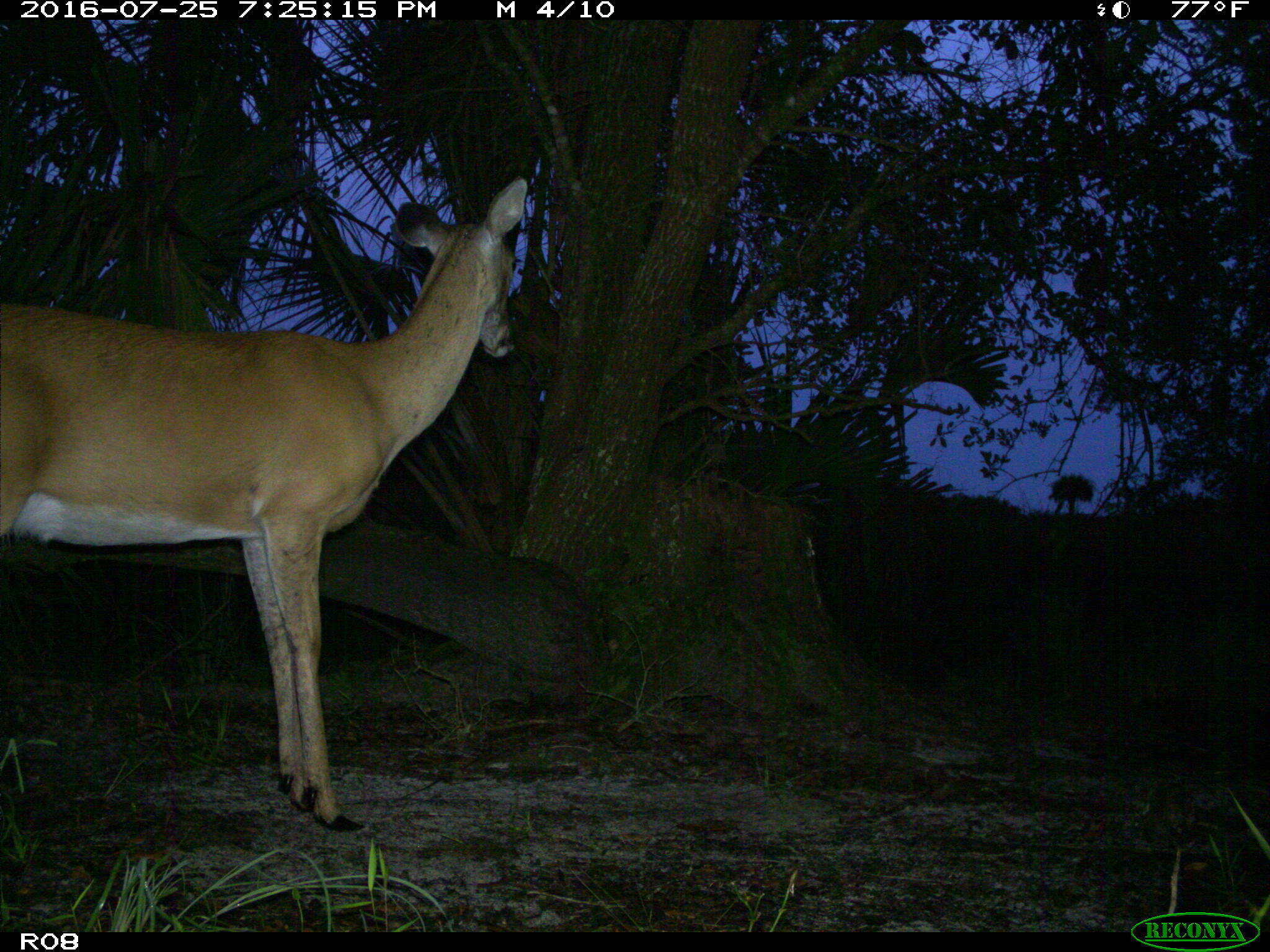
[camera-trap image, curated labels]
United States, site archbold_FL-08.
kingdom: Animalia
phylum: Chordata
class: Mammalia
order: Artiodactyla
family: Cervidae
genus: Odocoileus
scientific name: Odocoileus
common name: deer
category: unidentified deer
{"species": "unidentified deer (deer) (Odocoileus)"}